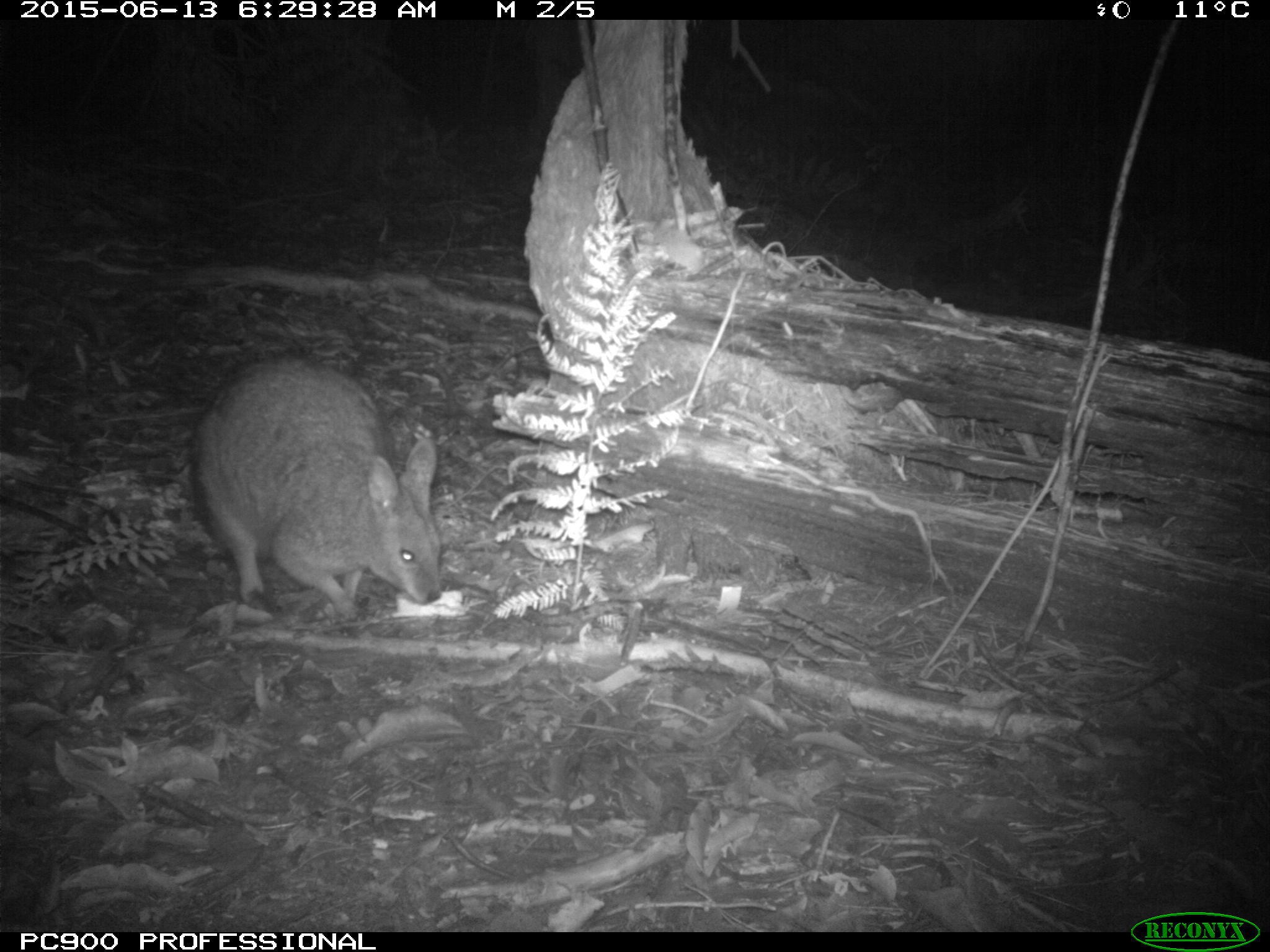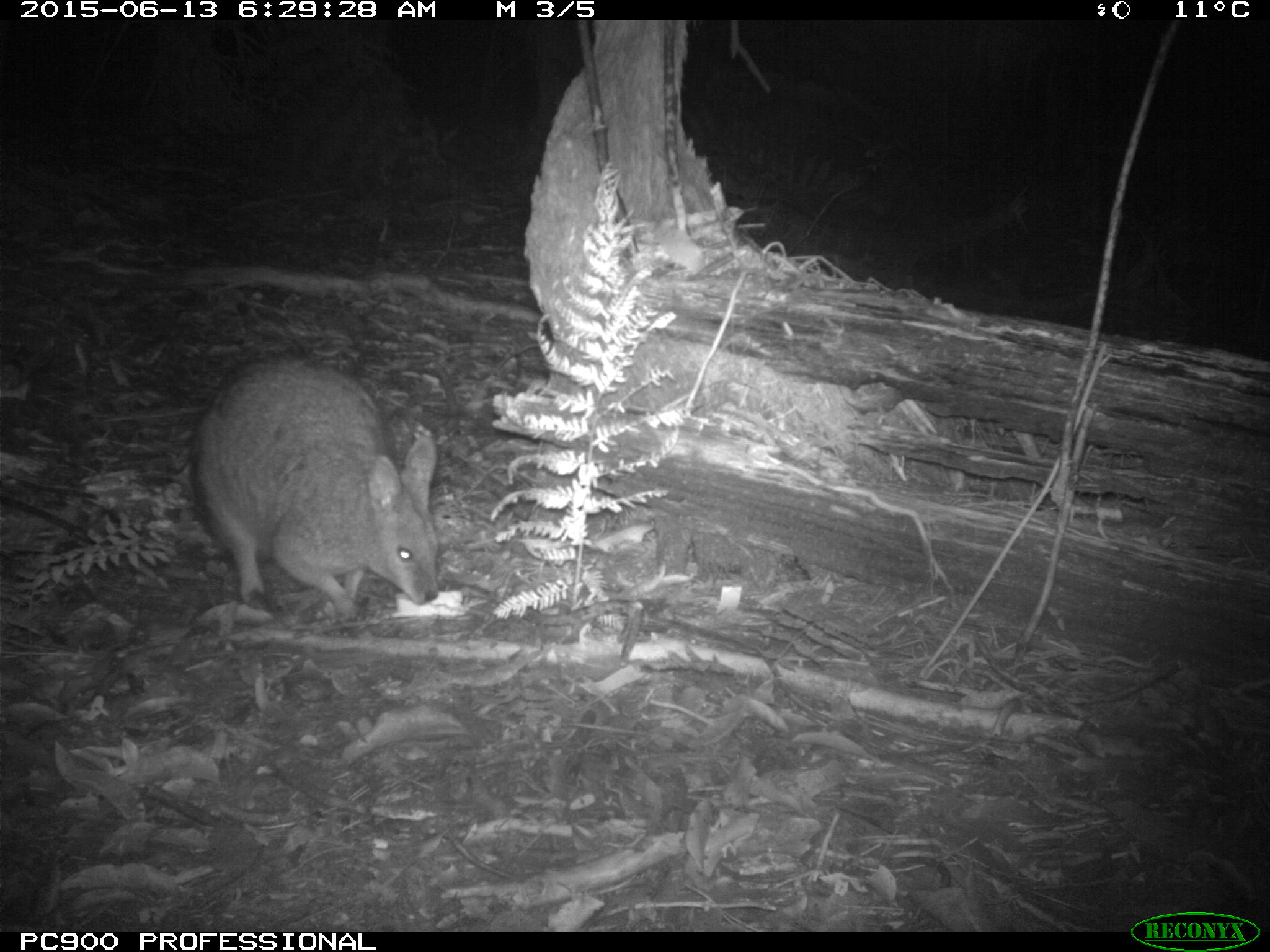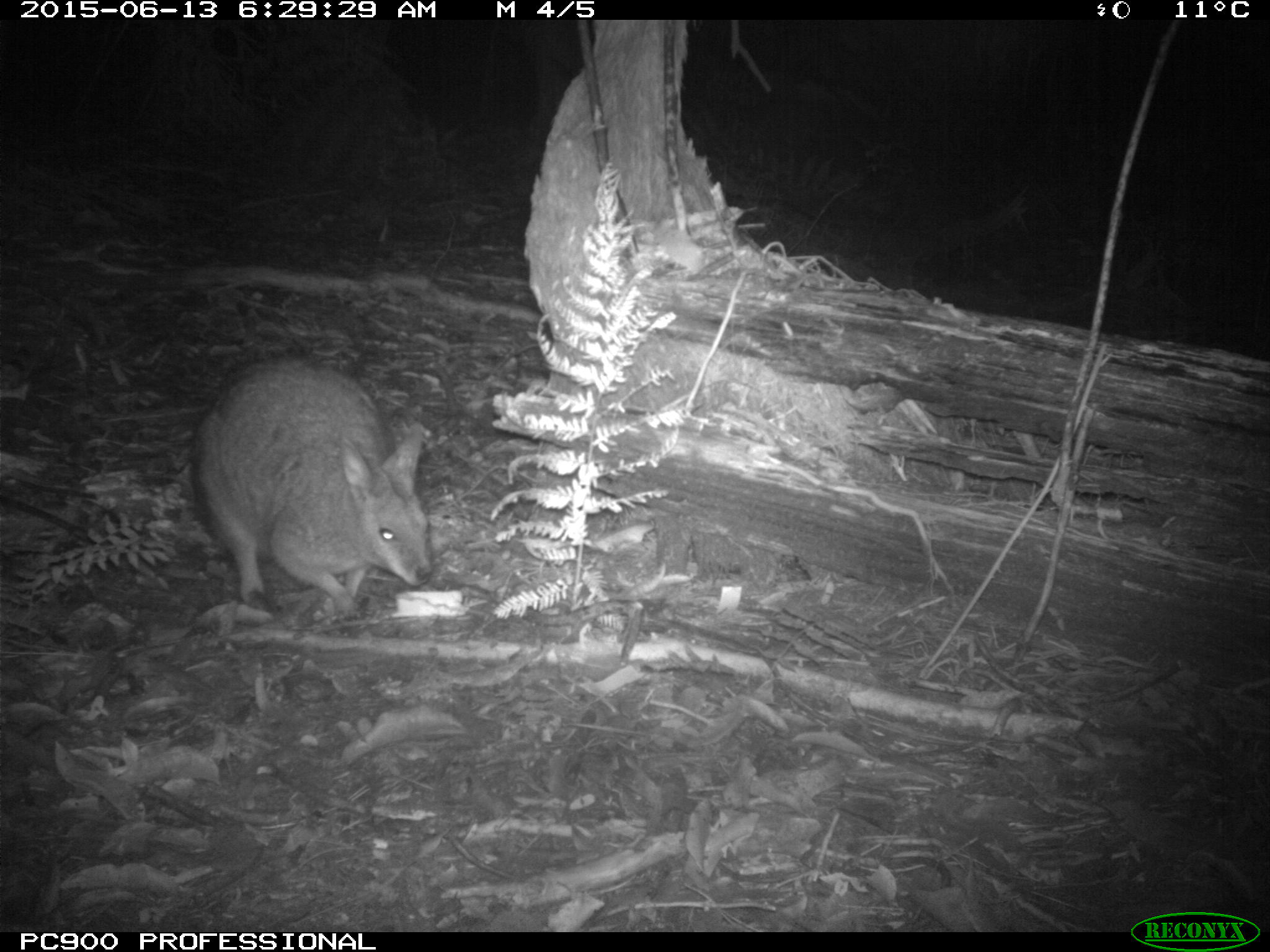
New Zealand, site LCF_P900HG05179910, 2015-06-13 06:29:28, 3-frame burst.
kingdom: Animalia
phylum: Chordata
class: Mammalia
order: Diprotodontia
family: Macropodidae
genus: Notamacropus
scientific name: Notamacropus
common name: wallaby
Wallaby (Notamacropus).